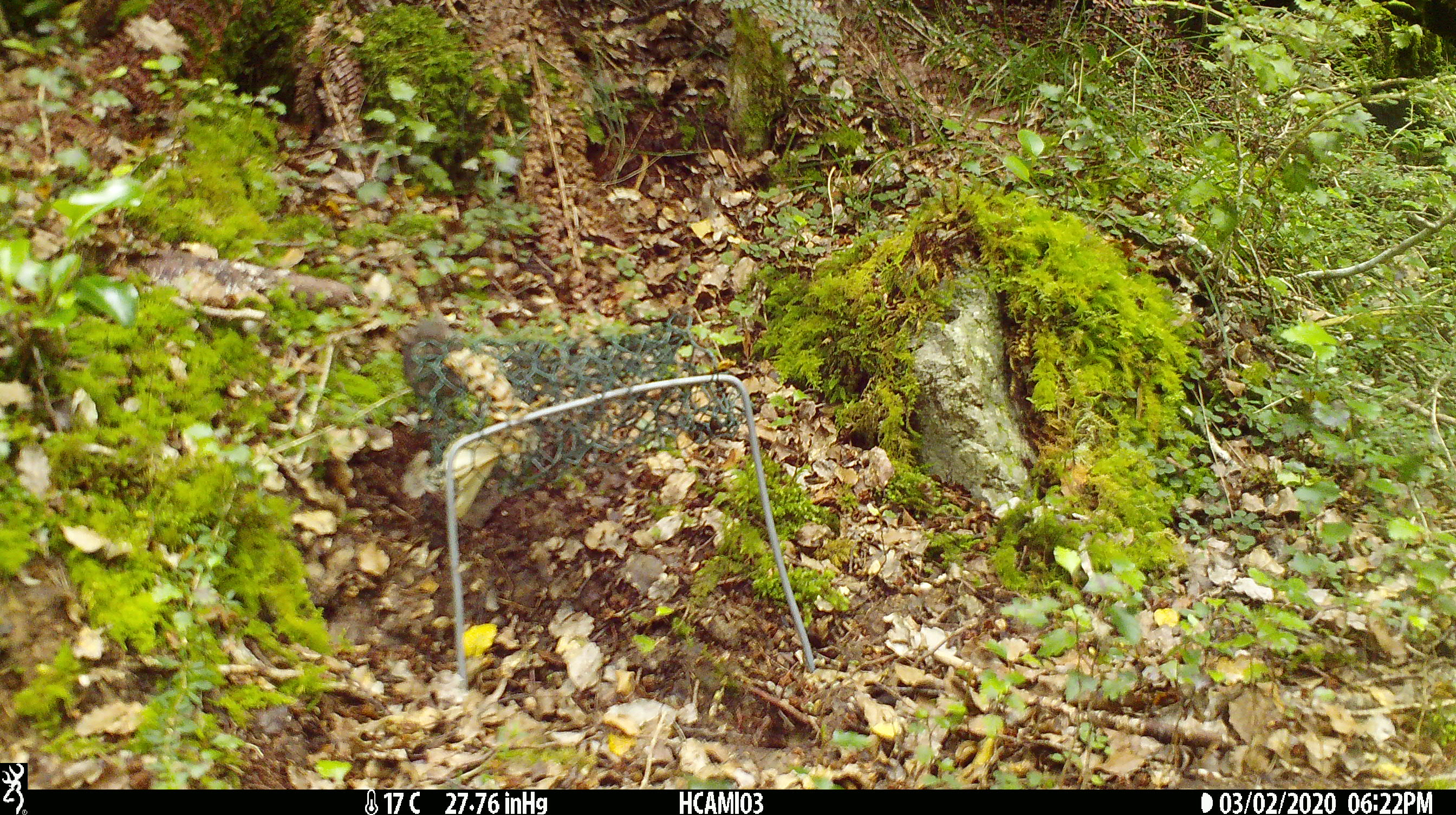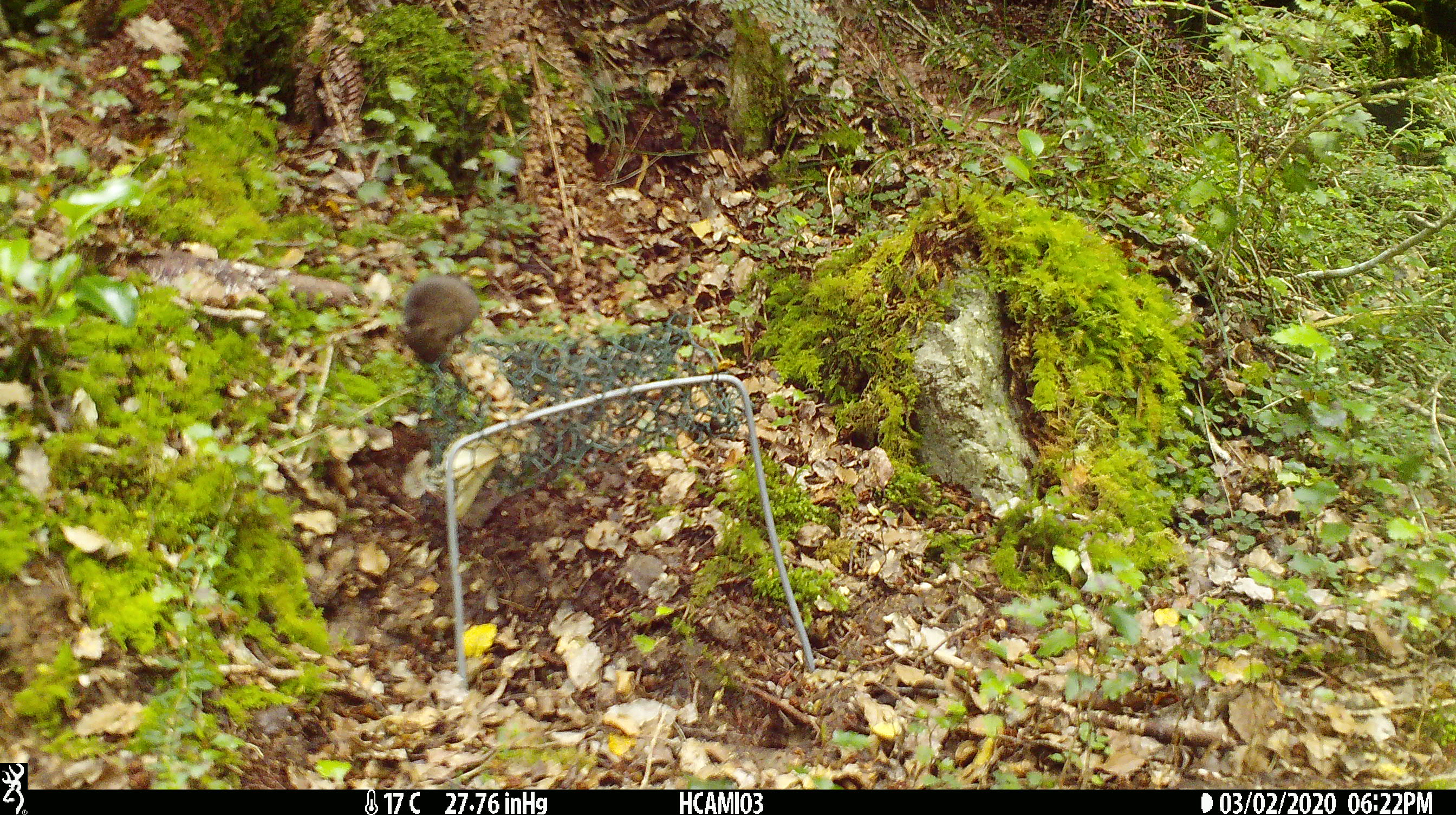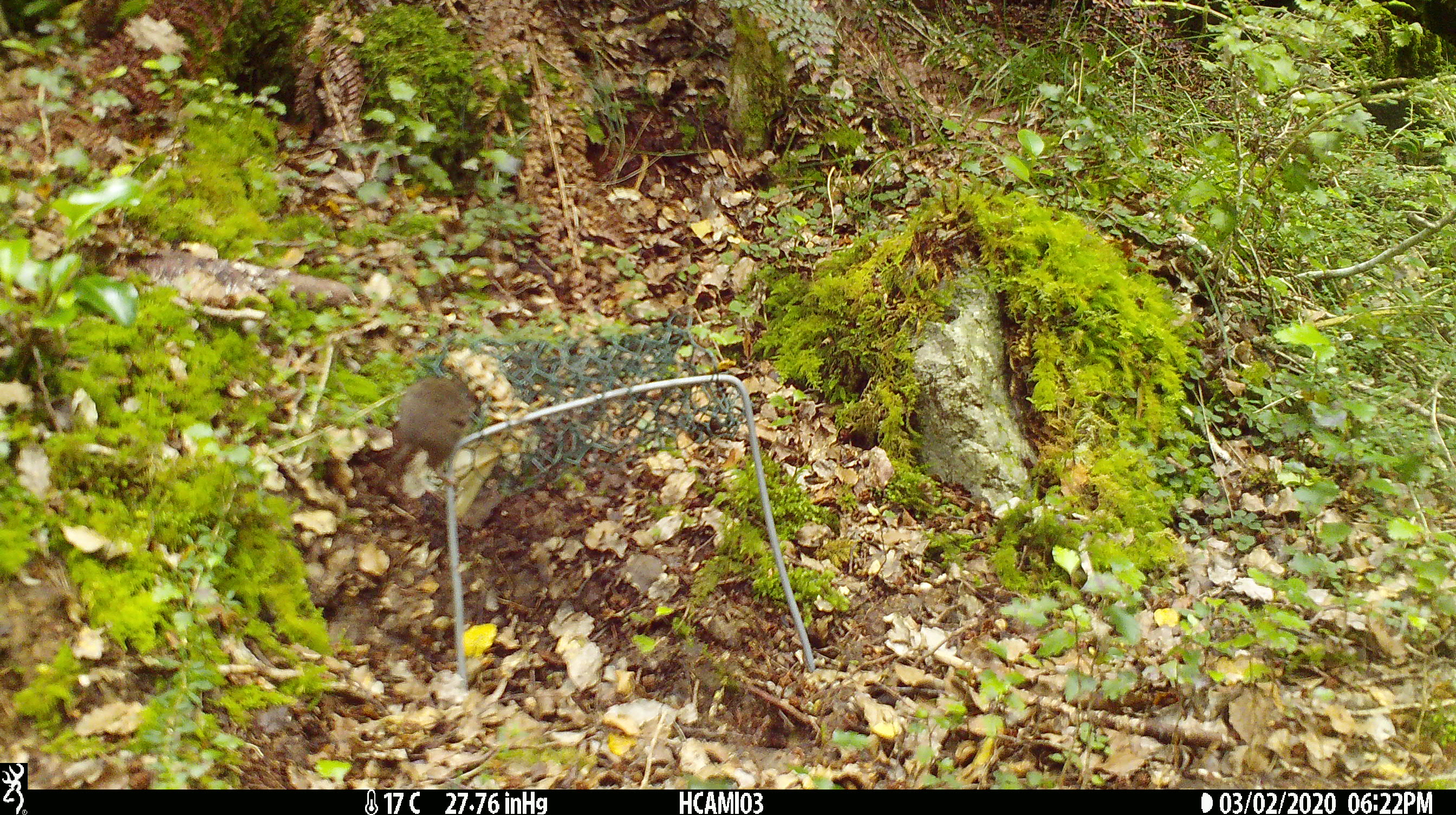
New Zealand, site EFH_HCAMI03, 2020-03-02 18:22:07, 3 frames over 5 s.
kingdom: Animalia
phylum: Chordata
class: Mammalia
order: Rodentia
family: Muridae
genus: Mus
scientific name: Mus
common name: mouse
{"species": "mouse (Mus)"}